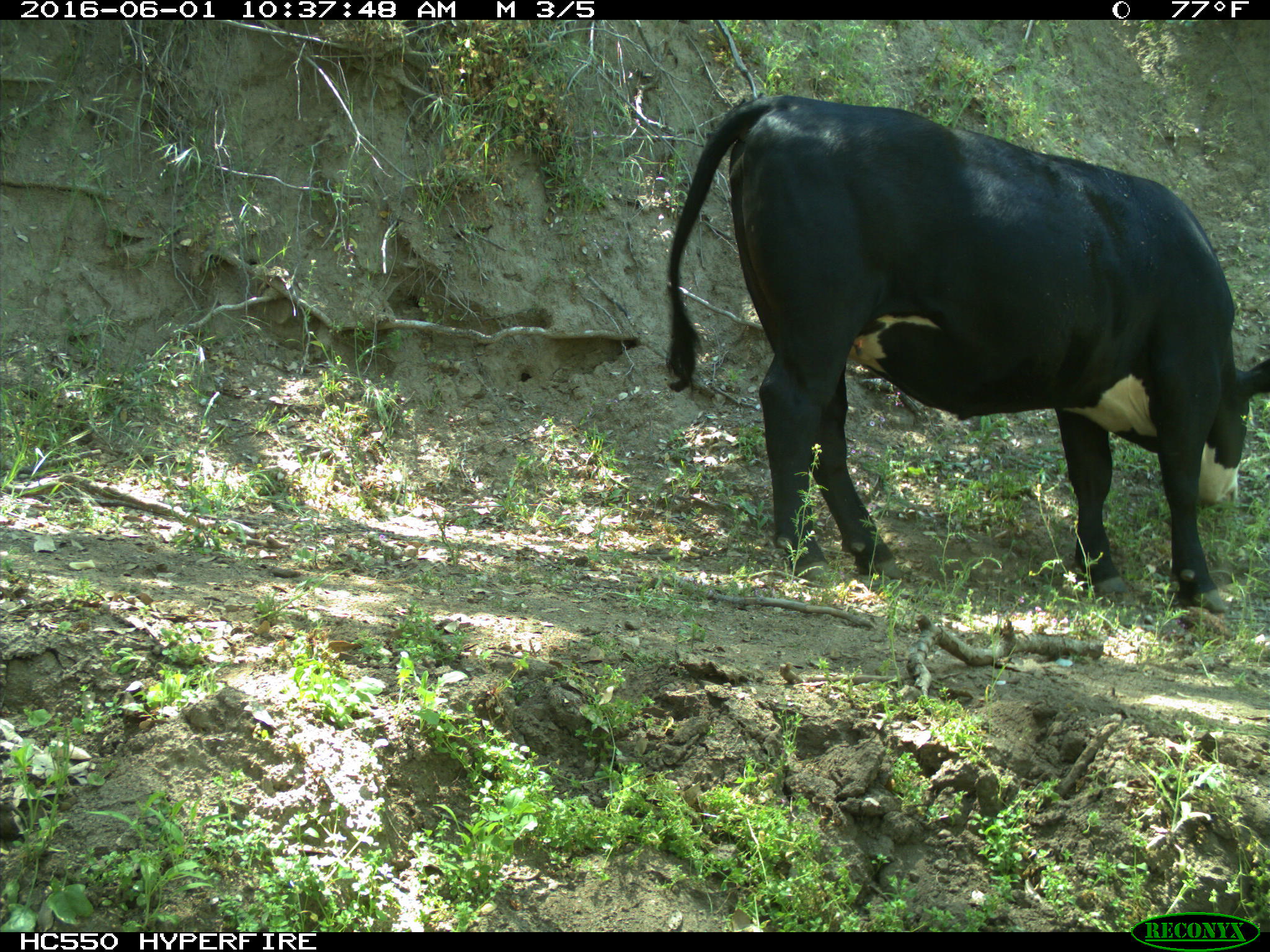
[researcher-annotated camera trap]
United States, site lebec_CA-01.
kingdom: Animalia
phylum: Chordata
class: Mammalia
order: Artiodactyla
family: Bovidae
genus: Bos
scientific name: Bos taurus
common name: domestic cow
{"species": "Bos taurus (domestic cow)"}